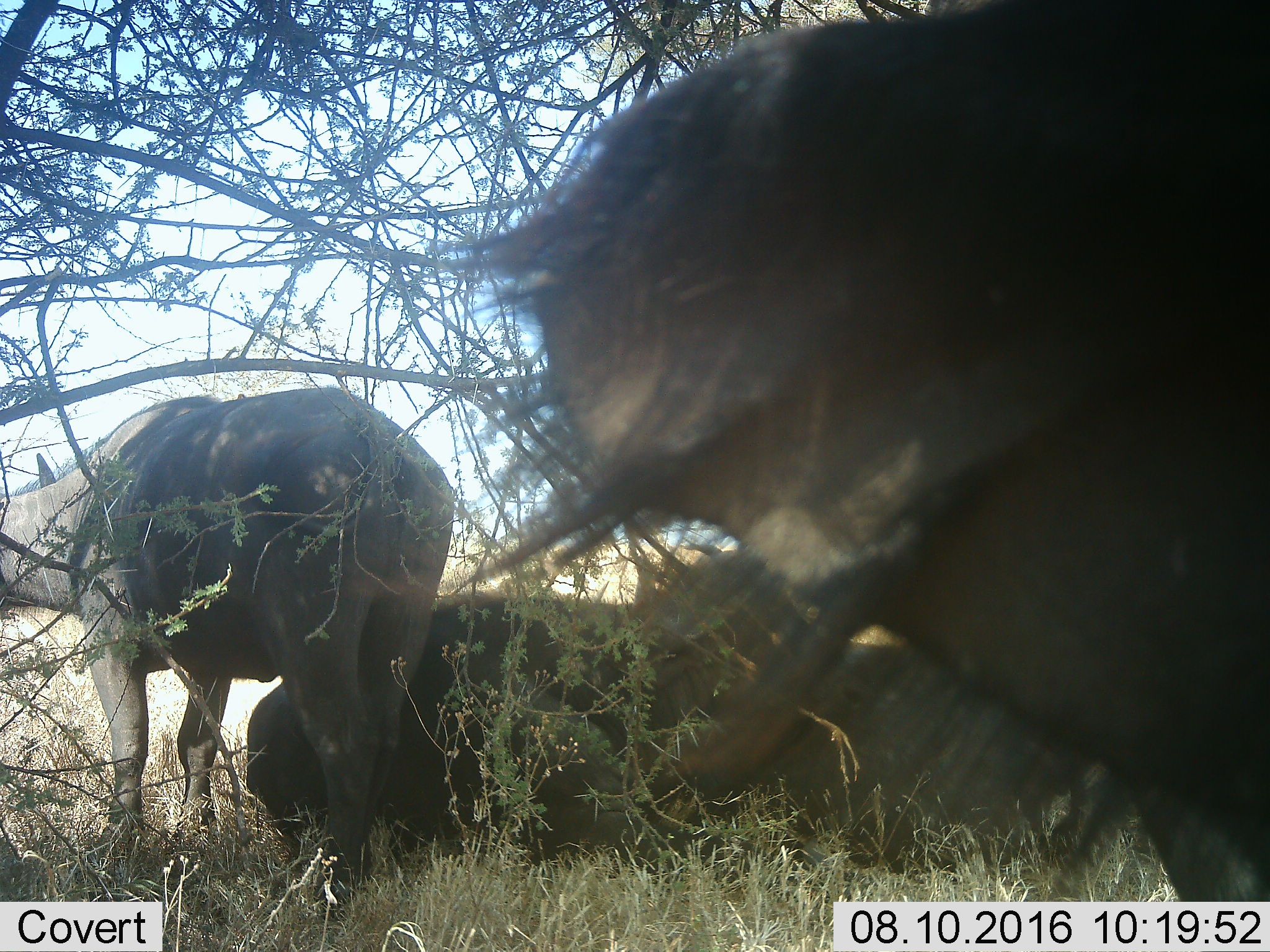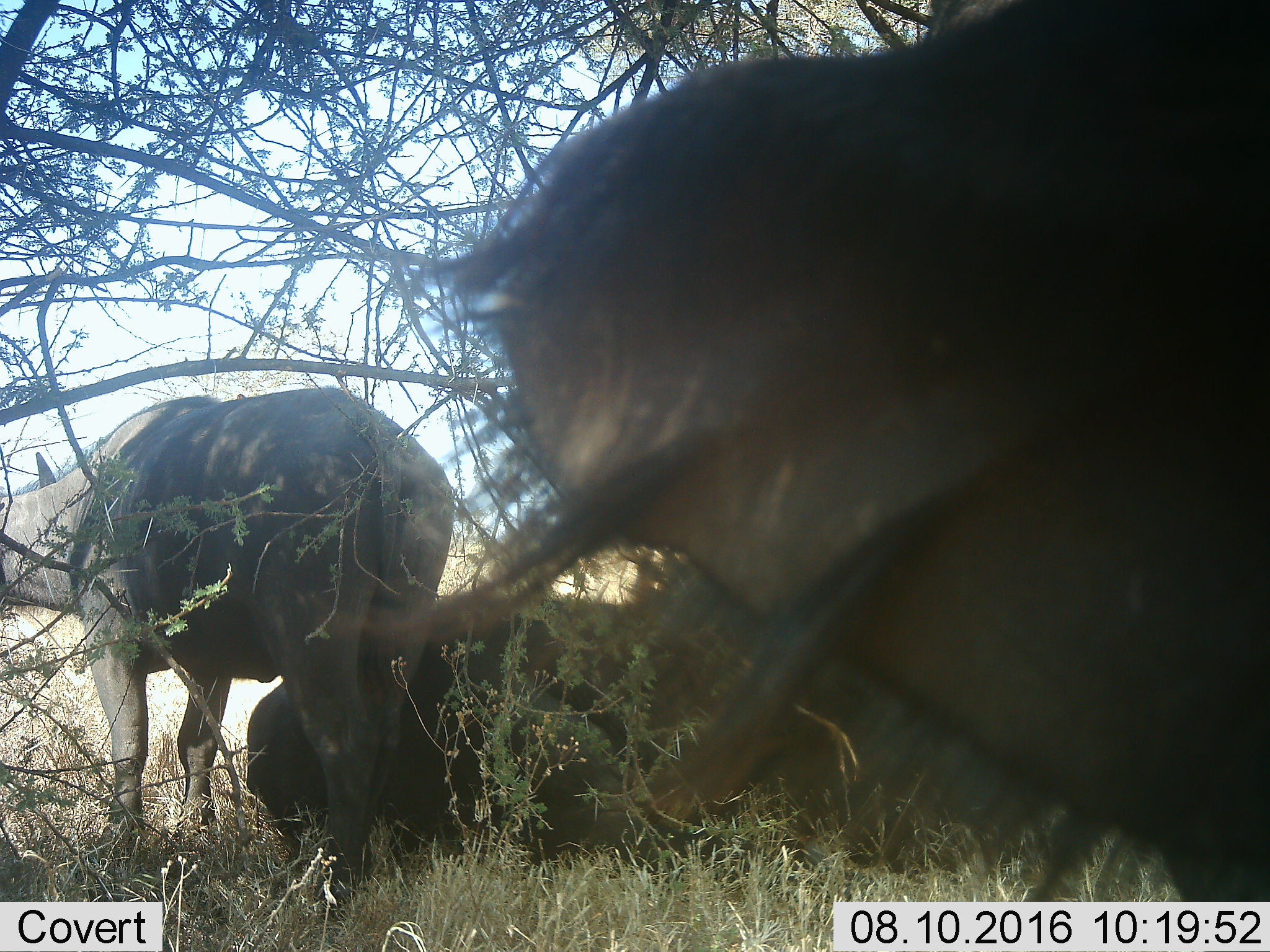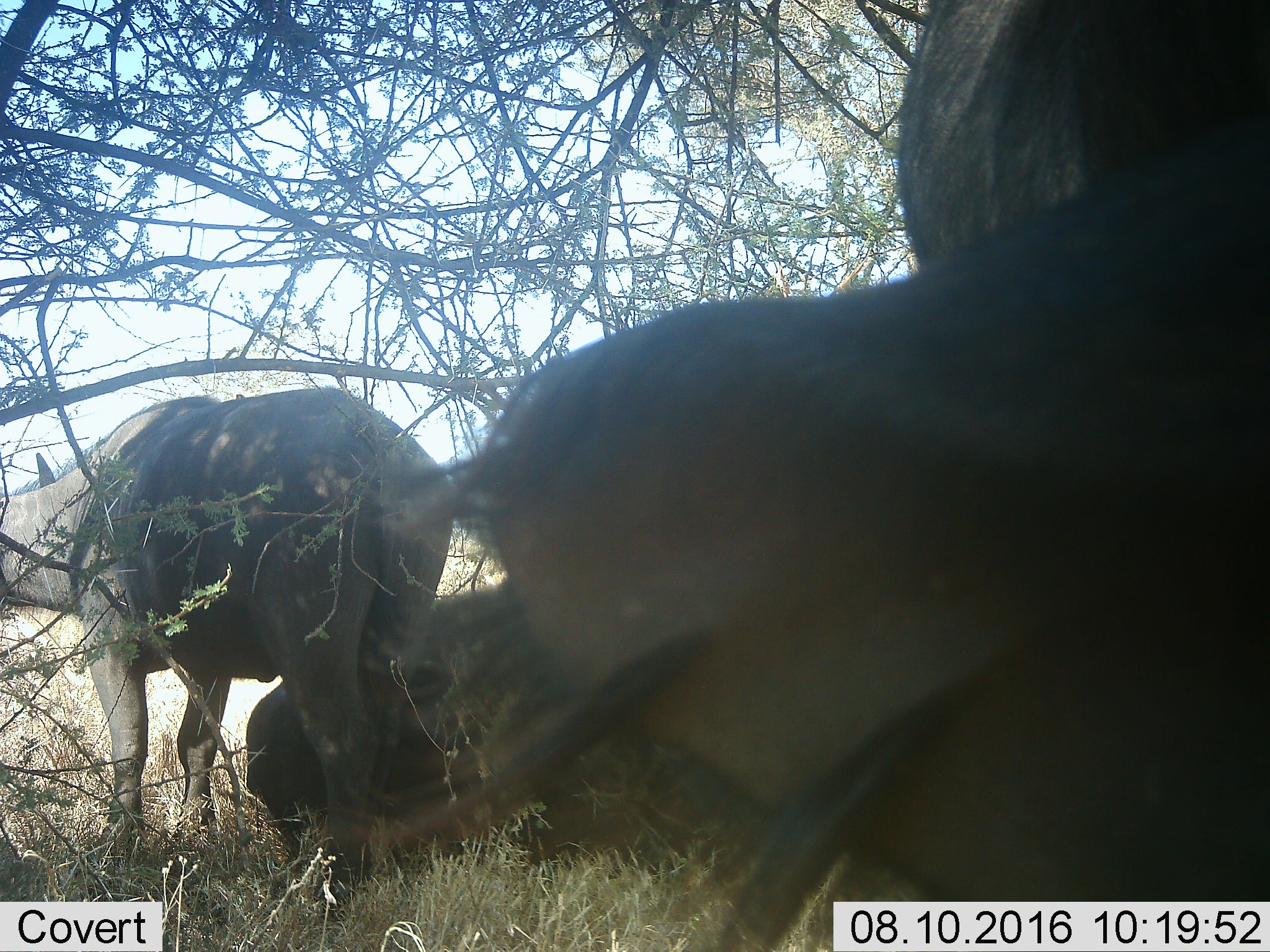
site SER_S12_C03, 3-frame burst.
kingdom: Animalia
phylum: Chordata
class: Mammalia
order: Artiodactyla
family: Bovidae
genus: Connochaetes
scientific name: Connochaetes taurinus taurinus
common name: blue wildebeest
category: wildebeestblue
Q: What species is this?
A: Wildebeestblue (blue wildebeest) (Connochaetes taurinus taurinus).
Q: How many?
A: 3.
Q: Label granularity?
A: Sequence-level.